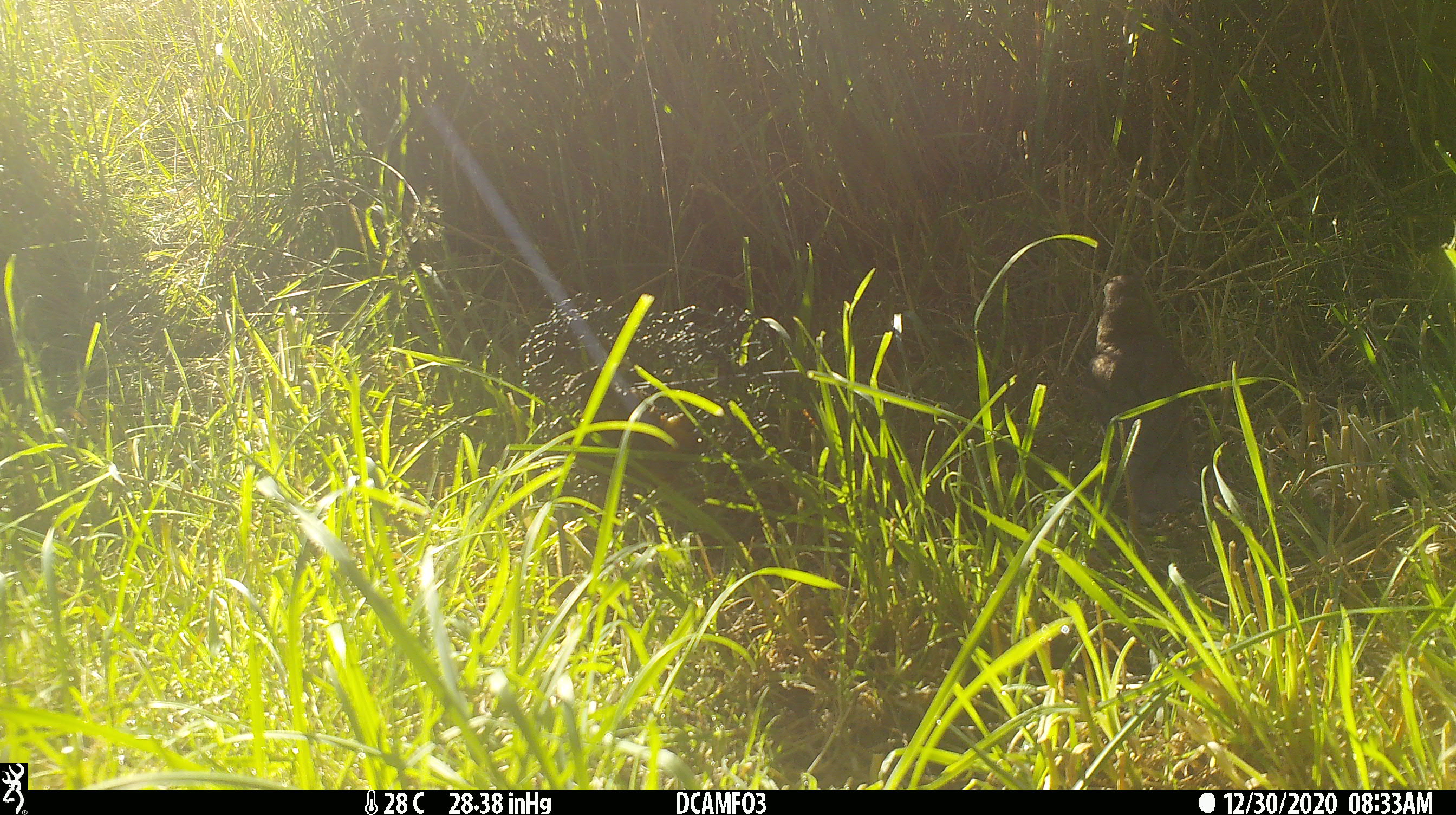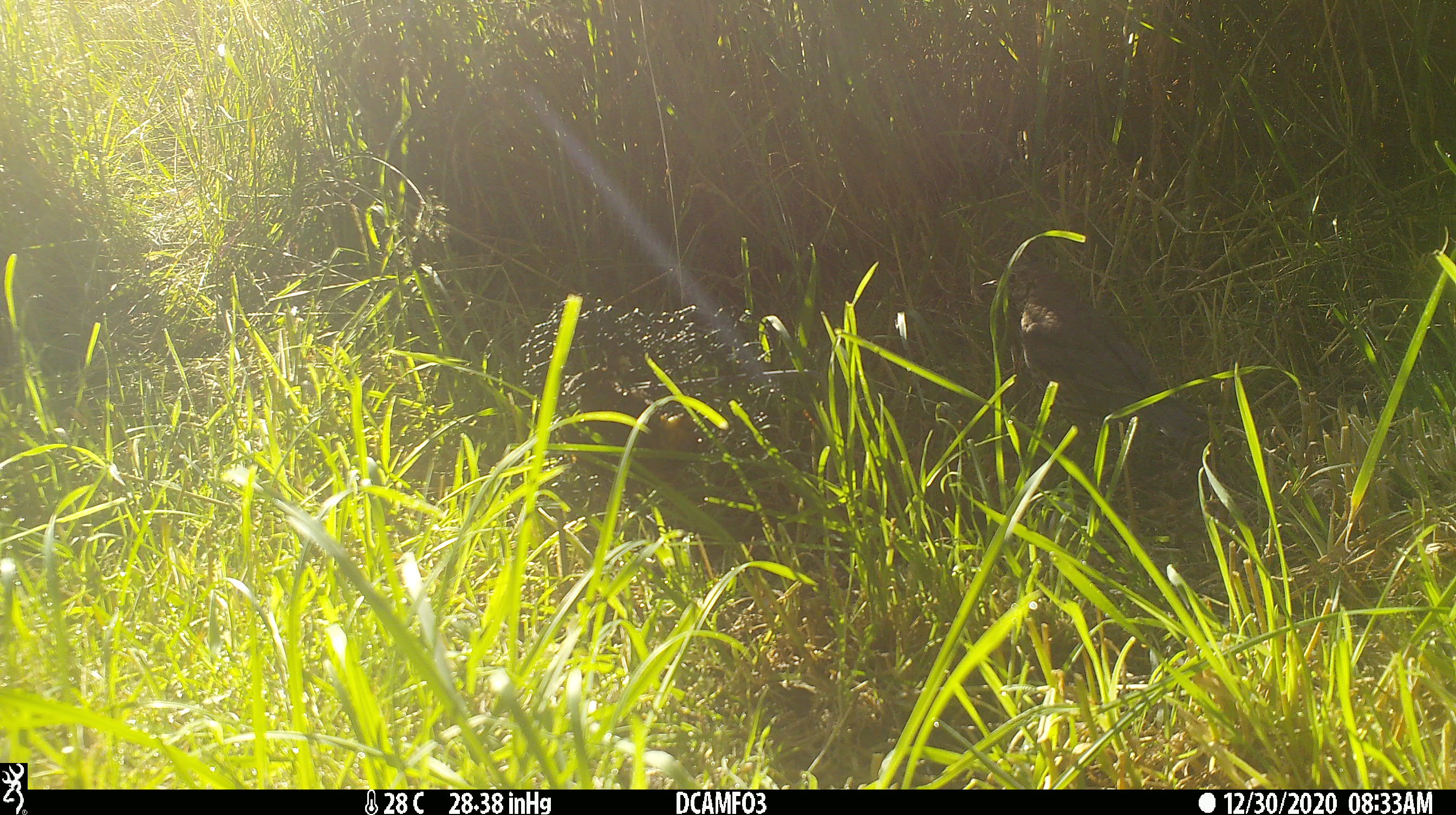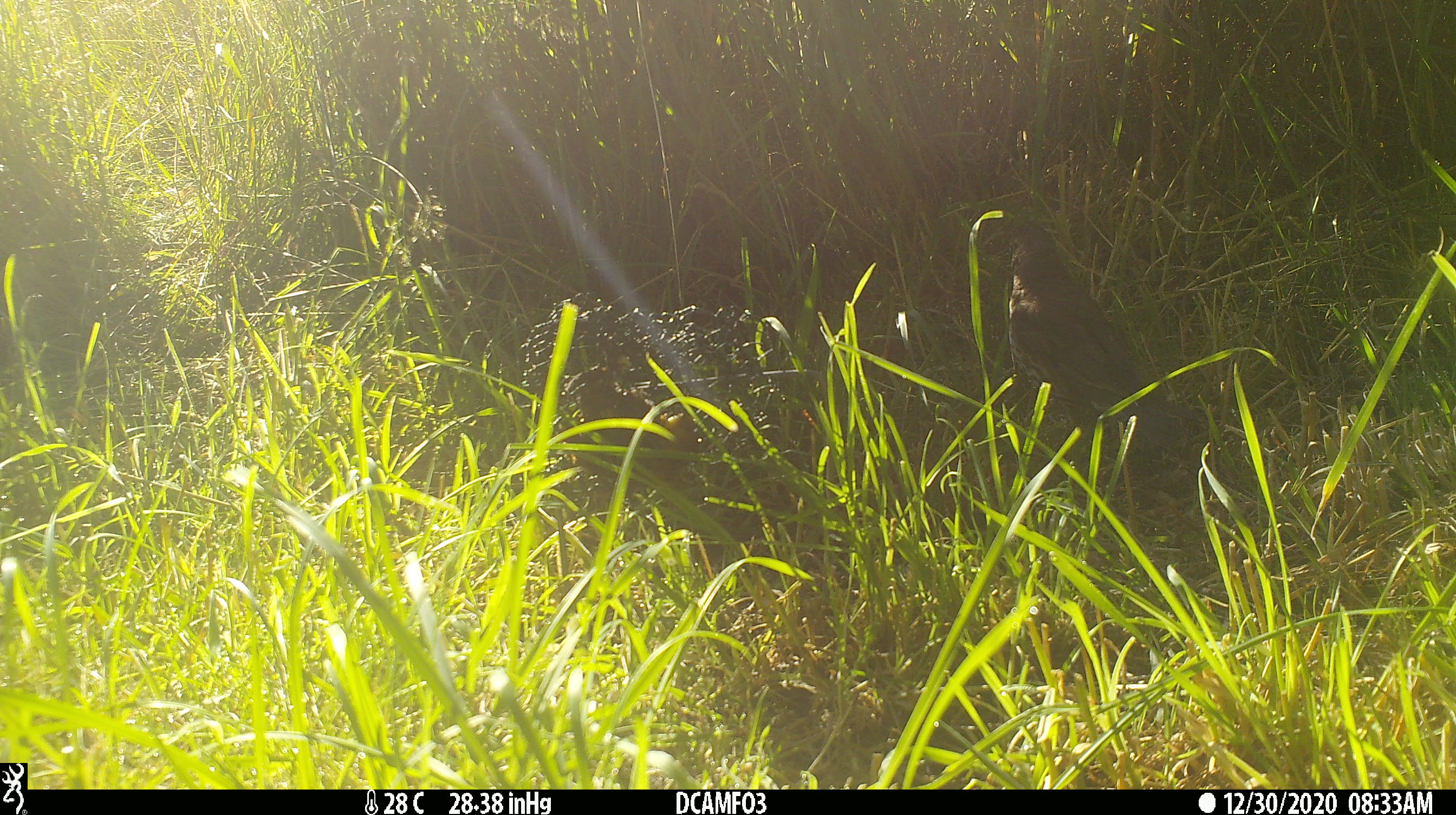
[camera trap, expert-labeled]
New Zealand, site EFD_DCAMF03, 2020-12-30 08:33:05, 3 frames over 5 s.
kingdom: Animalia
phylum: Chordata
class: Aves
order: Passeriformes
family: Turdidae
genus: Turdus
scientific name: Turdus philomelos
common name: song thrush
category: thrush